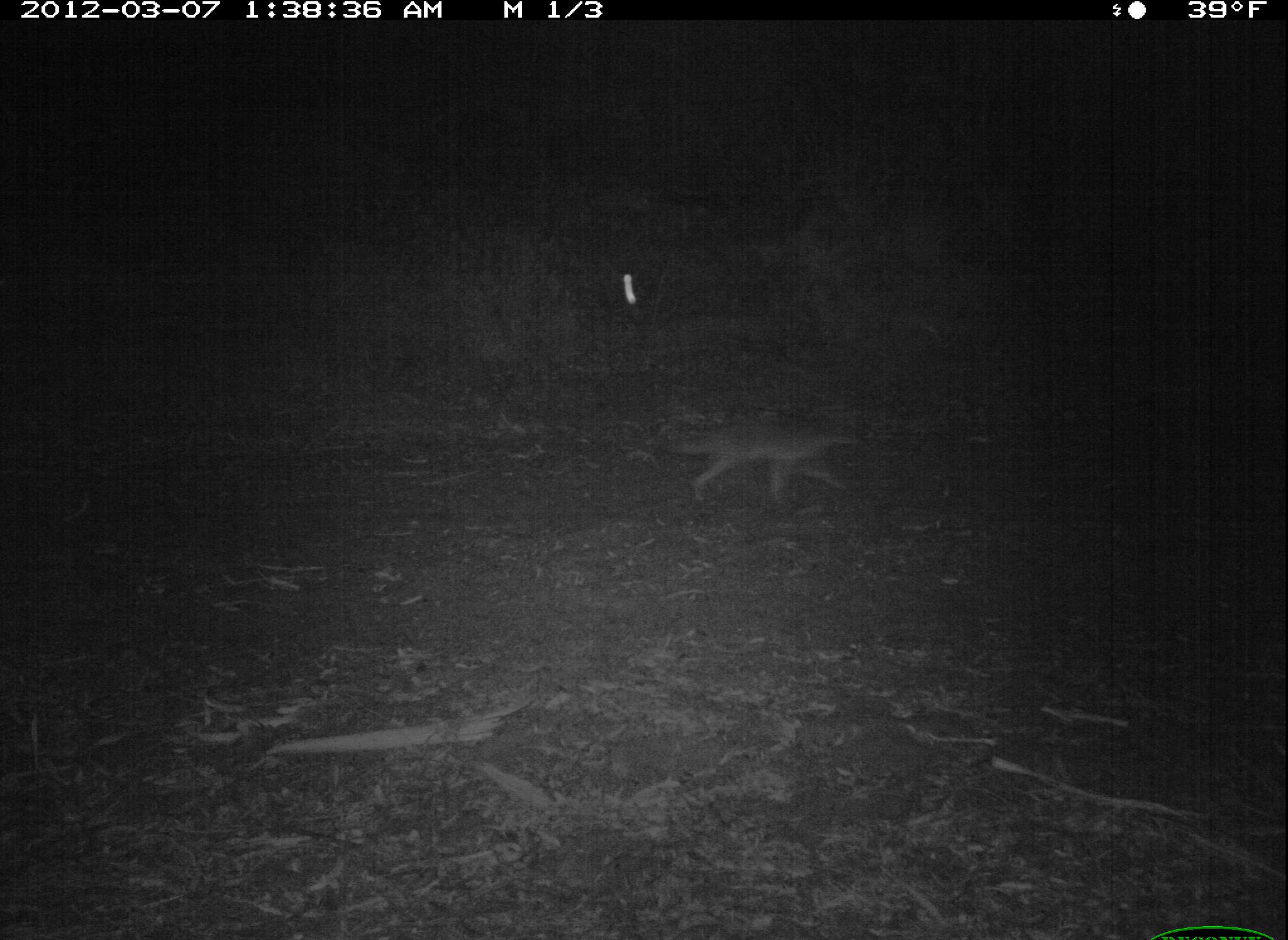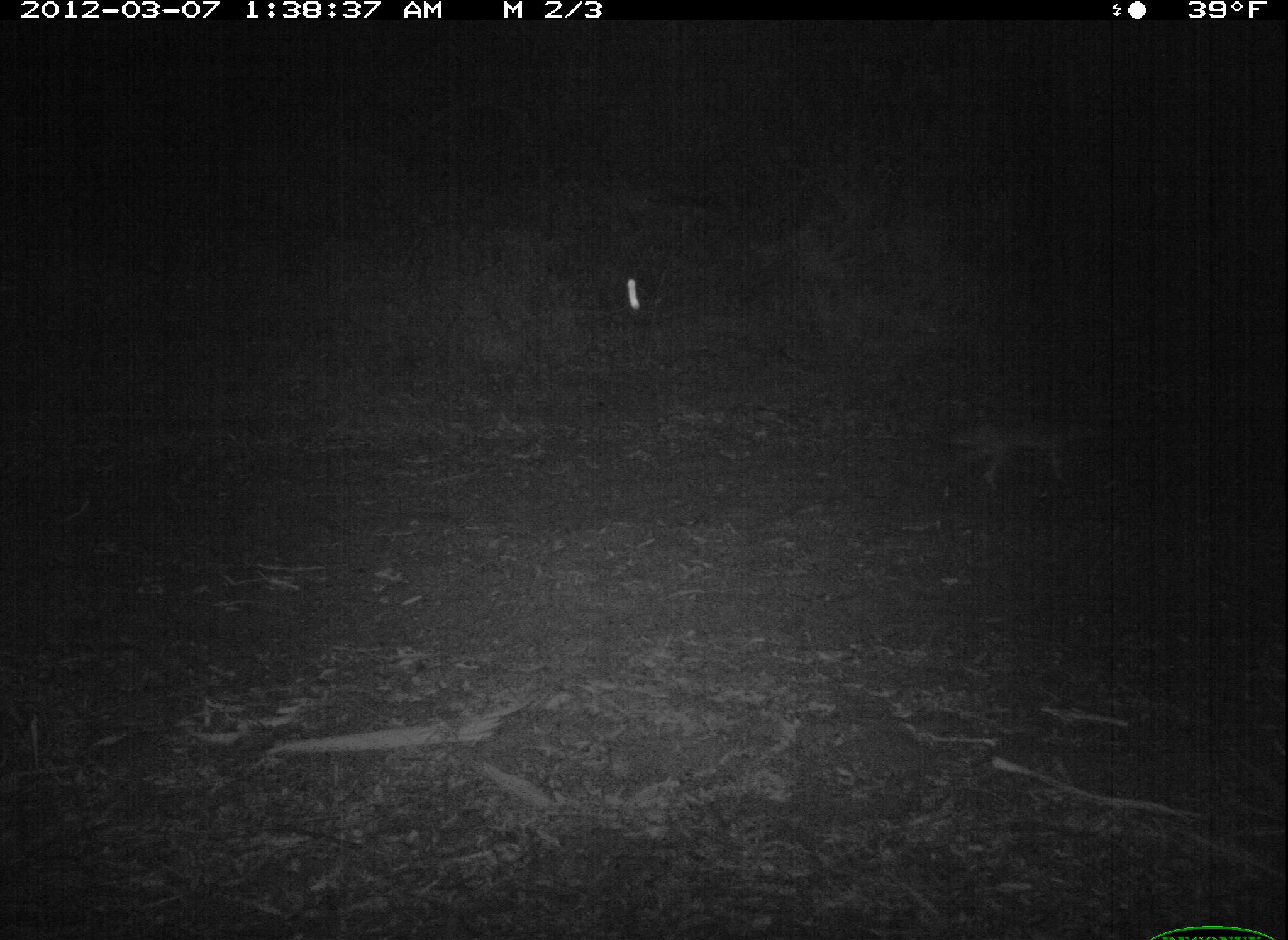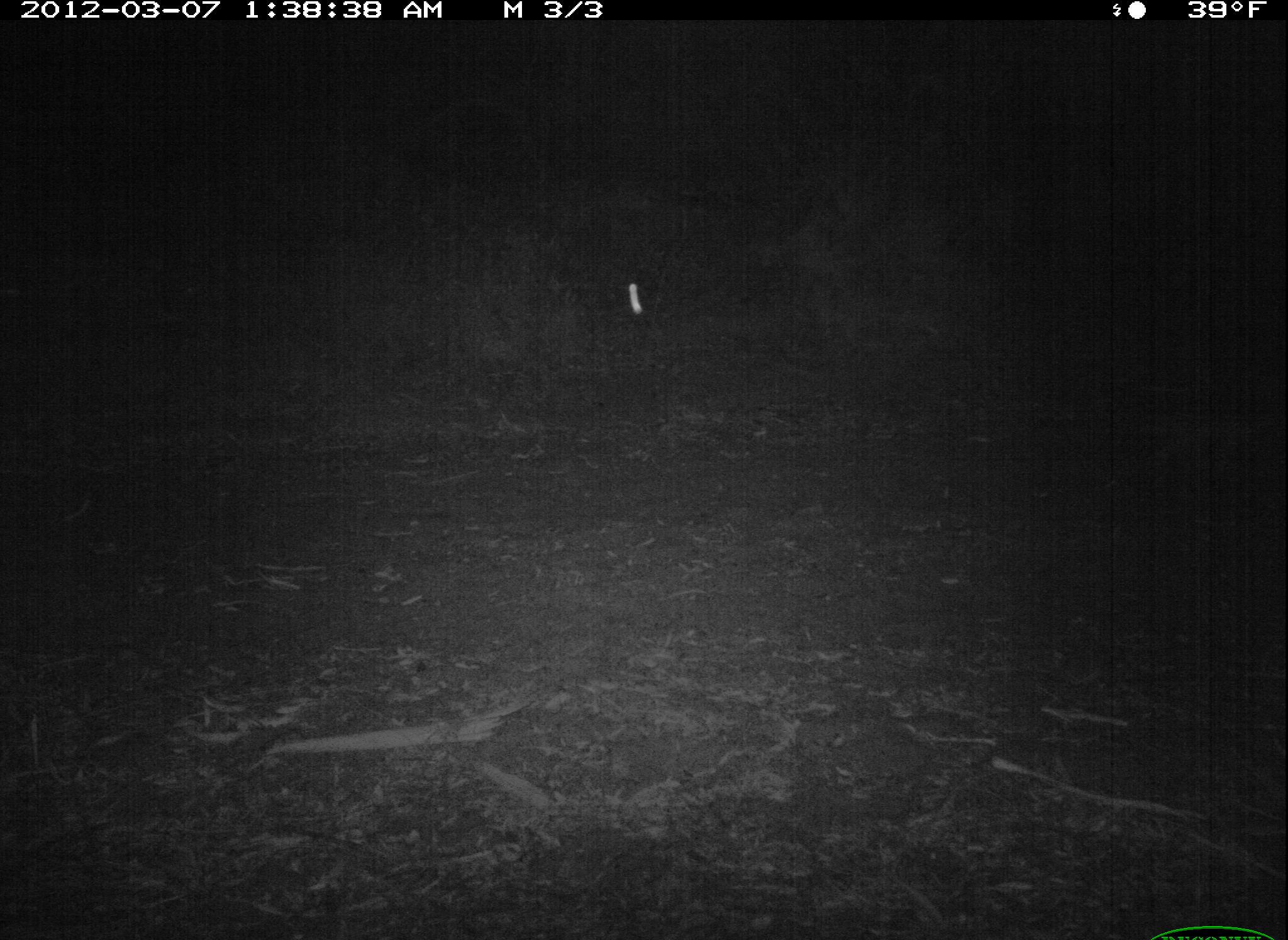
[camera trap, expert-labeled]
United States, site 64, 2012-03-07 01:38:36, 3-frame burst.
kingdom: Animalia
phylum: Chordata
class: Mammalia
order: Carnivora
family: Canidae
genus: Canis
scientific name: Canis latrans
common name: coyote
Coyote (Canis latrans).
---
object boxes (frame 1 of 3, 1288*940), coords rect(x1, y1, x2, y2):
coyote: rect(657, 422, 856, 506)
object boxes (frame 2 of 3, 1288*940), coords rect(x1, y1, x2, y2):
coyote: rect(934, 415, 1114, 493)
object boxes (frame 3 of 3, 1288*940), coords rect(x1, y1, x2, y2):
coyote: rect(1117, 400, 1288, 482)